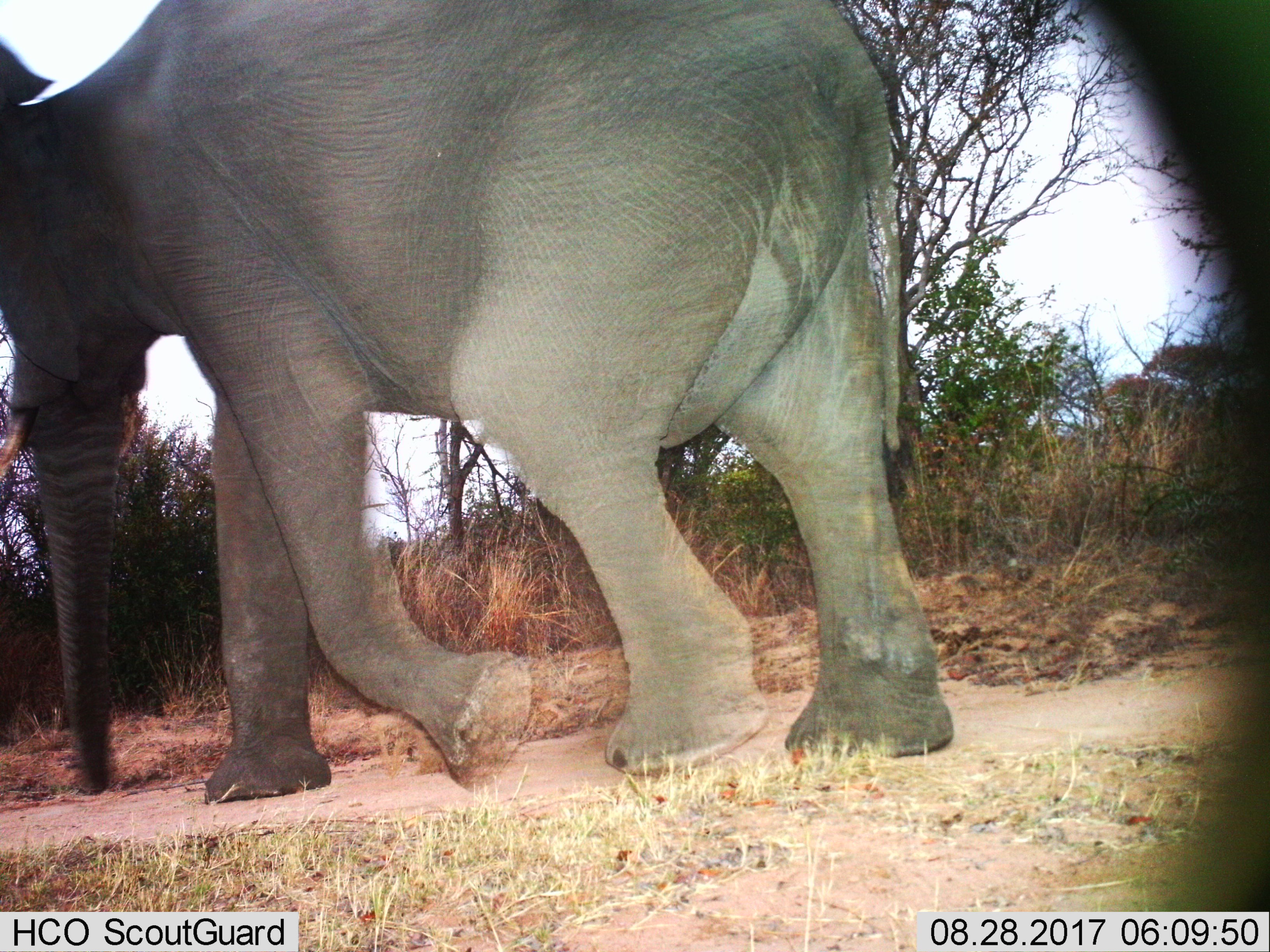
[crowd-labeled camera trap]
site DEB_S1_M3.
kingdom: Animalia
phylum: Chordata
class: Mammalia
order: Proboscidea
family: Elephantidae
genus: Loxodonta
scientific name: Loxodonta africana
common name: african bush elephant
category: elephant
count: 1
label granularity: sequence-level